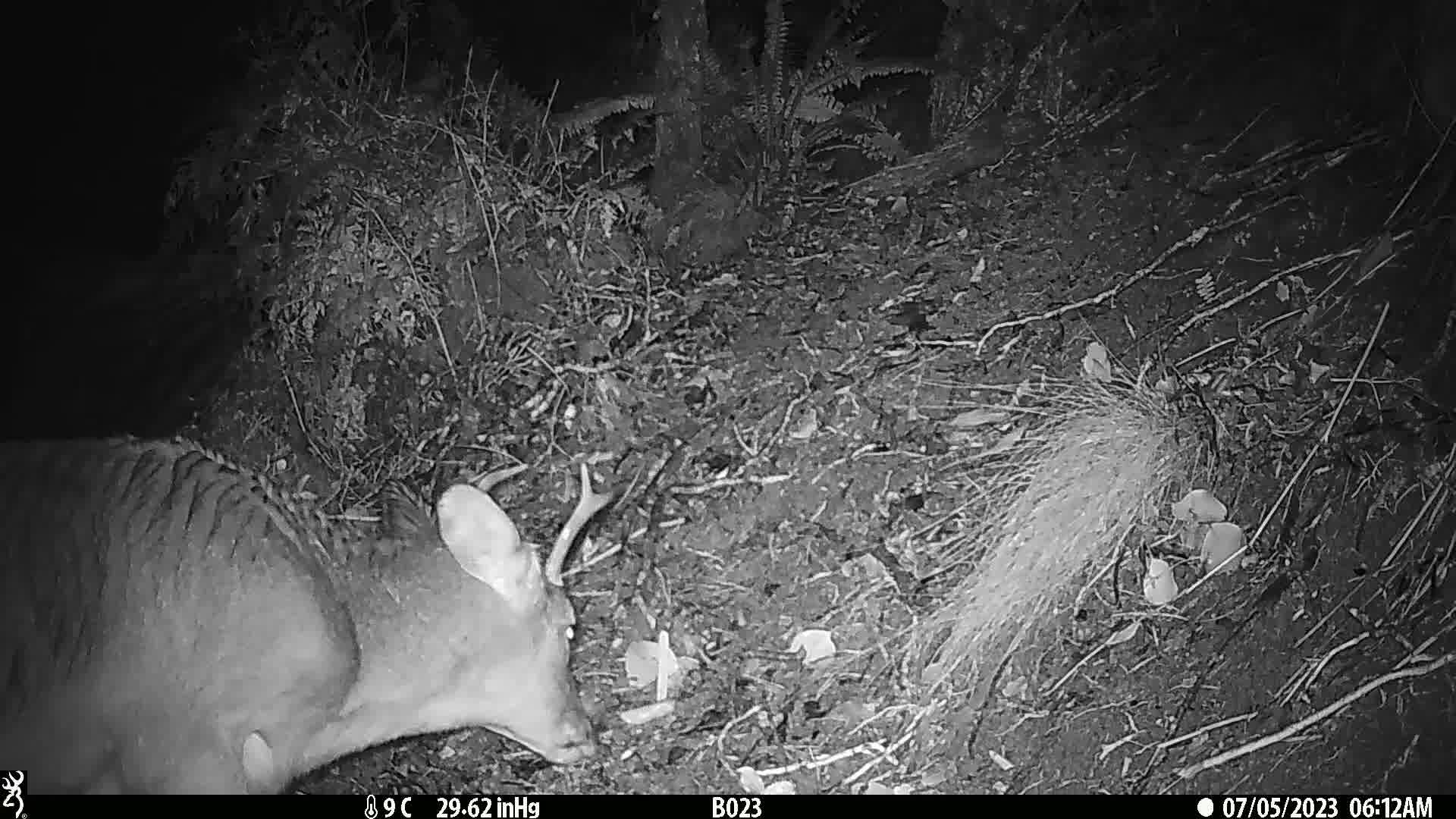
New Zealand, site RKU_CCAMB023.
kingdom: Animalia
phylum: Chordata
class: Mammalia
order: Artiodactyla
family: Cervidae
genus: Odocoileus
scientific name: Odocoileus virginianus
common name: white-tailed deer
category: white tailed deer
White tailed deer (white-tailed deer) (Odocoileus virginianus).